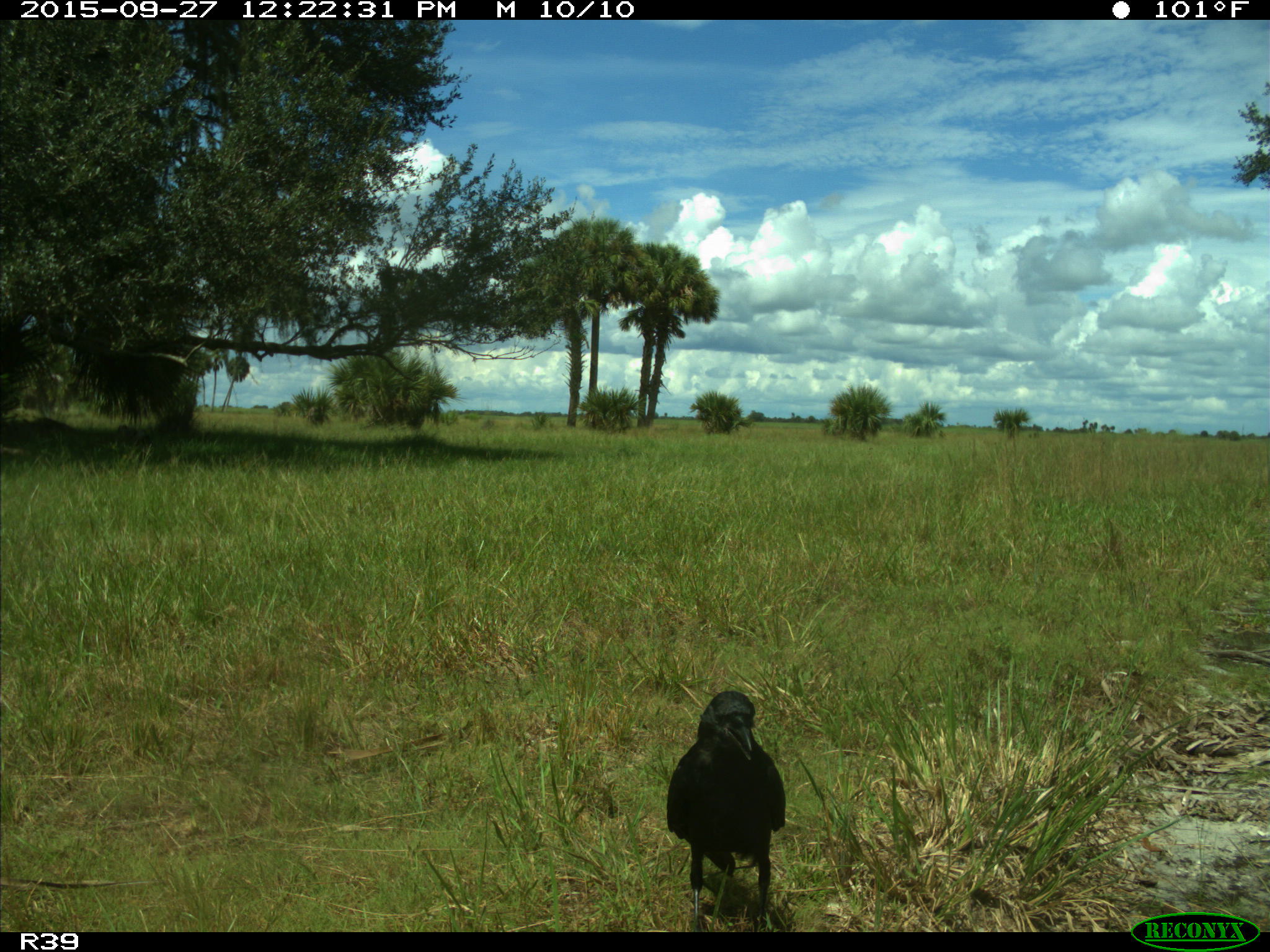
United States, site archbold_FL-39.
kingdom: Animalia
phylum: Chordata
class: Aves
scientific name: Aves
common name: birds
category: unidentified bird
Unidentified bird (birds) (Aves).